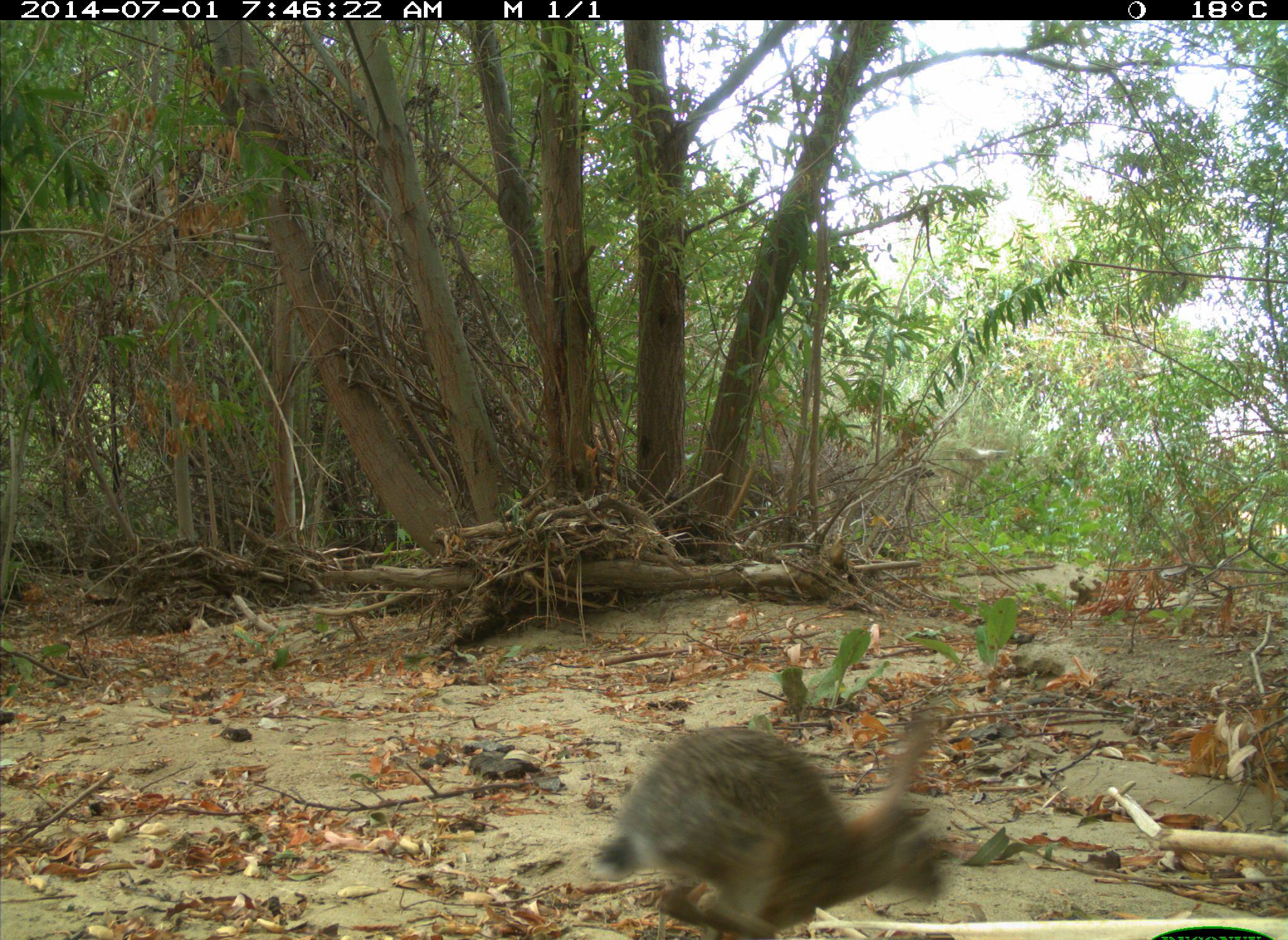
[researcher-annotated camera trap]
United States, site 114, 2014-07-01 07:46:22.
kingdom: Animalia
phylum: Chordata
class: Mammalia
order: Lagomorpha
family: Leporidae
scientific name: Leporidae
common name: rabbits and hares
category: rabbit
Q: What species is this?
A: Rabbit (rabbits and hares) (Leporidae).